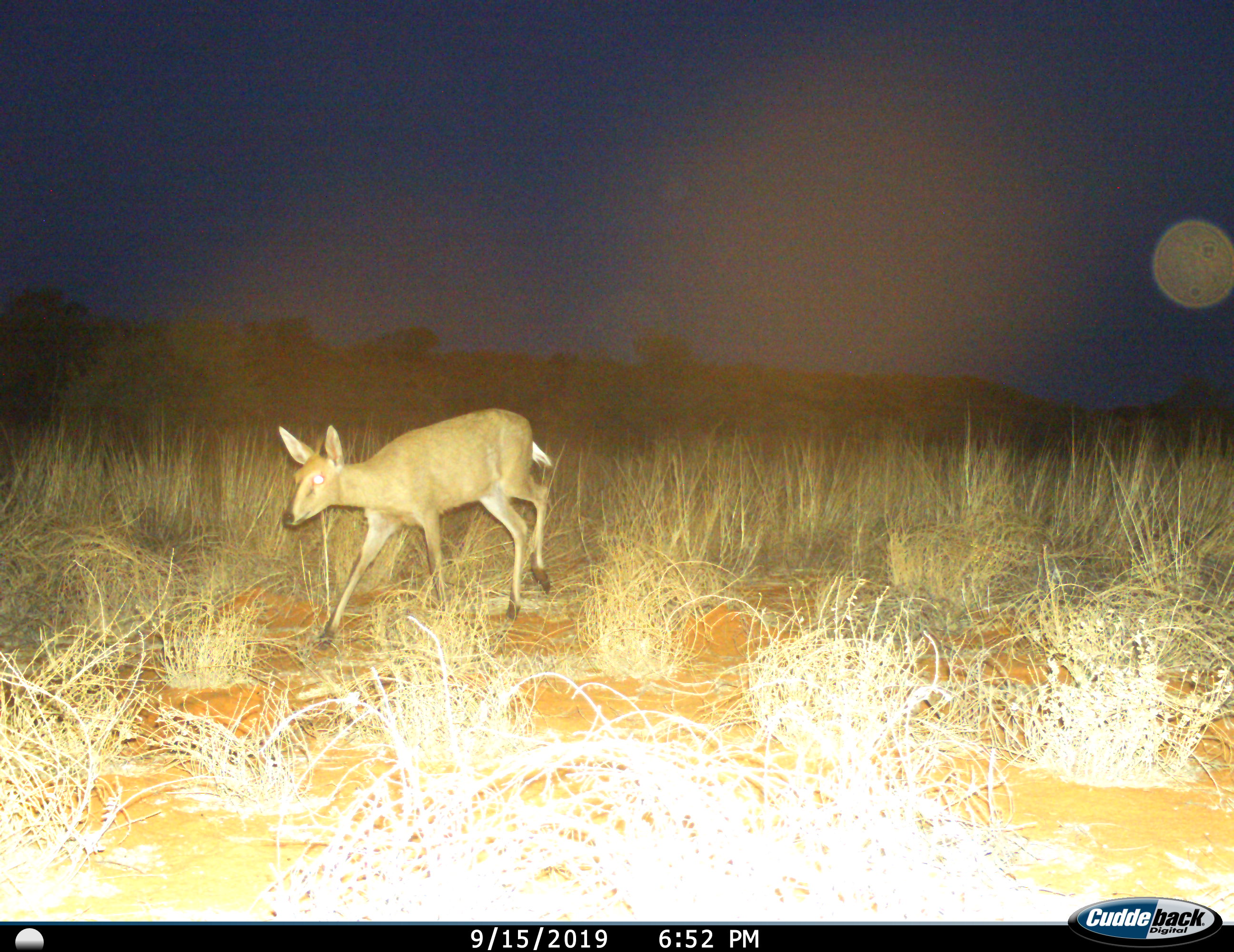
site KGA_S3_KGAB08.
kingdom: Animalia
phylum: Chordata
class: Mammalia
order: Artiodactyla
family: Bovidae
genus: Sylvicapra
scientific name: Sylvicapra grimmia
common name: common duiker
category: duikercommongrey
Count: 1.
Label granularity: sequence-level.